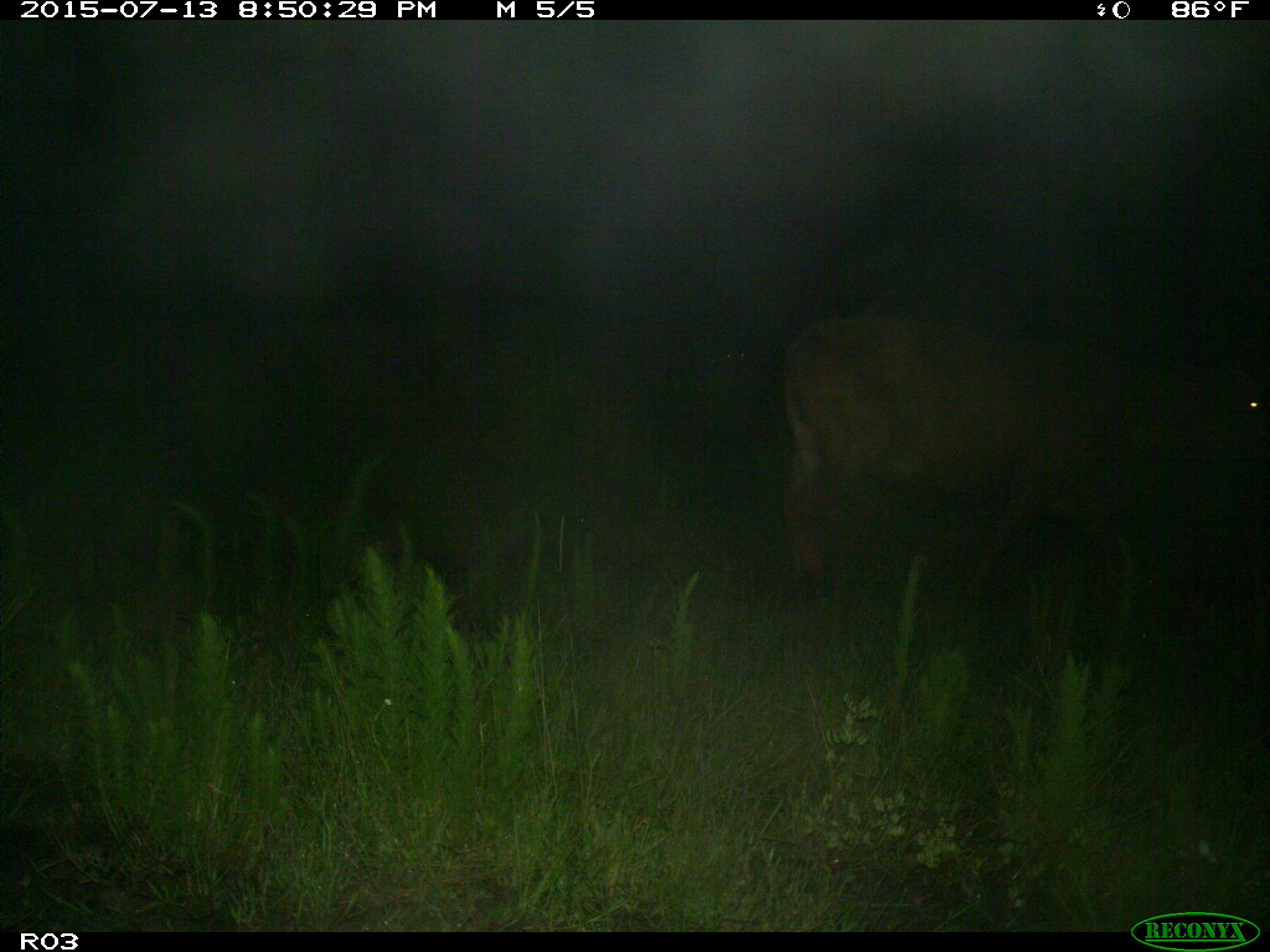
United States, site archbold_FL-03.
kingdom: Animalia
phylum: Chordata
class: Mammalia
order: Artiodactyla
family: Bovidae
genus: Bos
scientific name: Bos taurus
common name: domestic cow